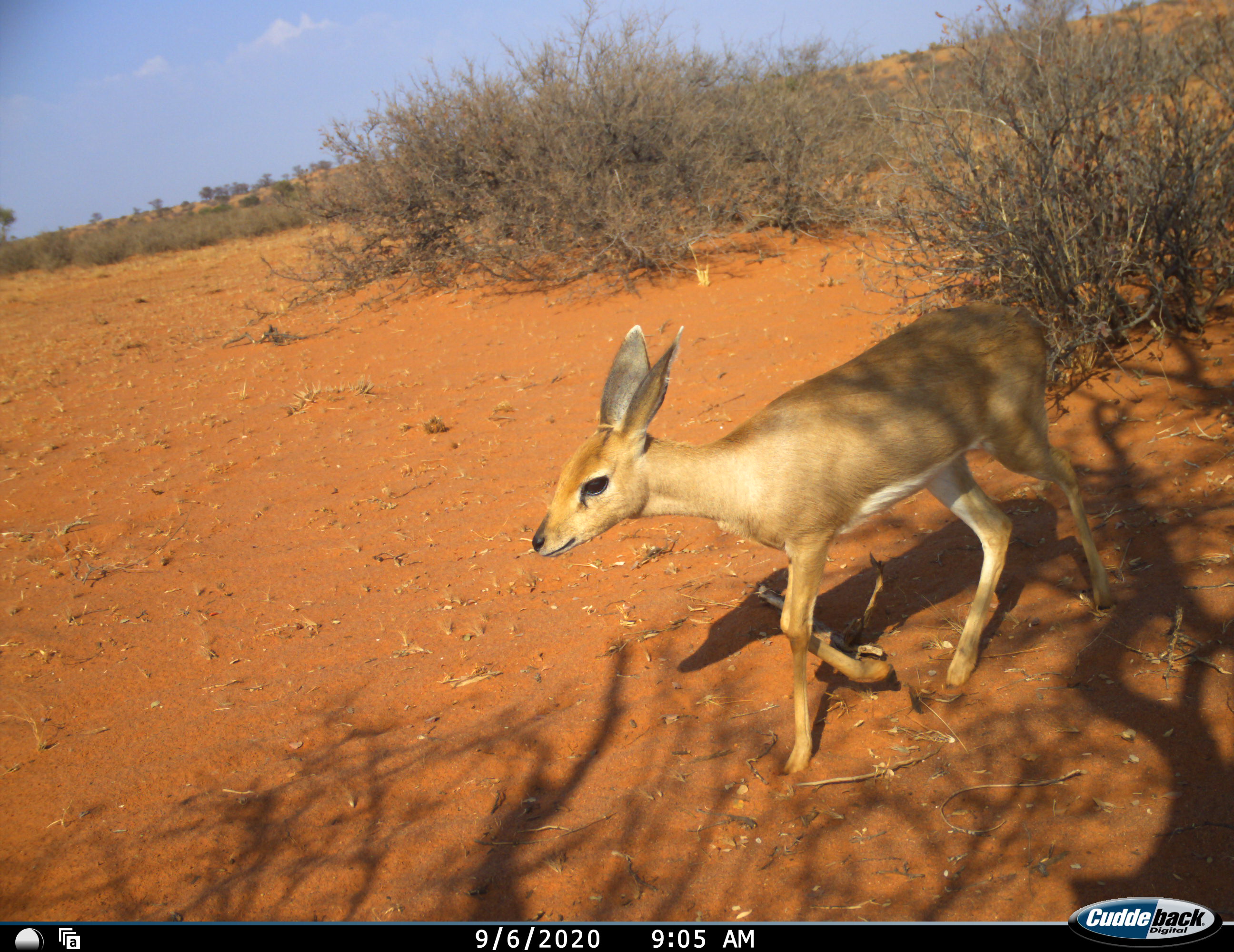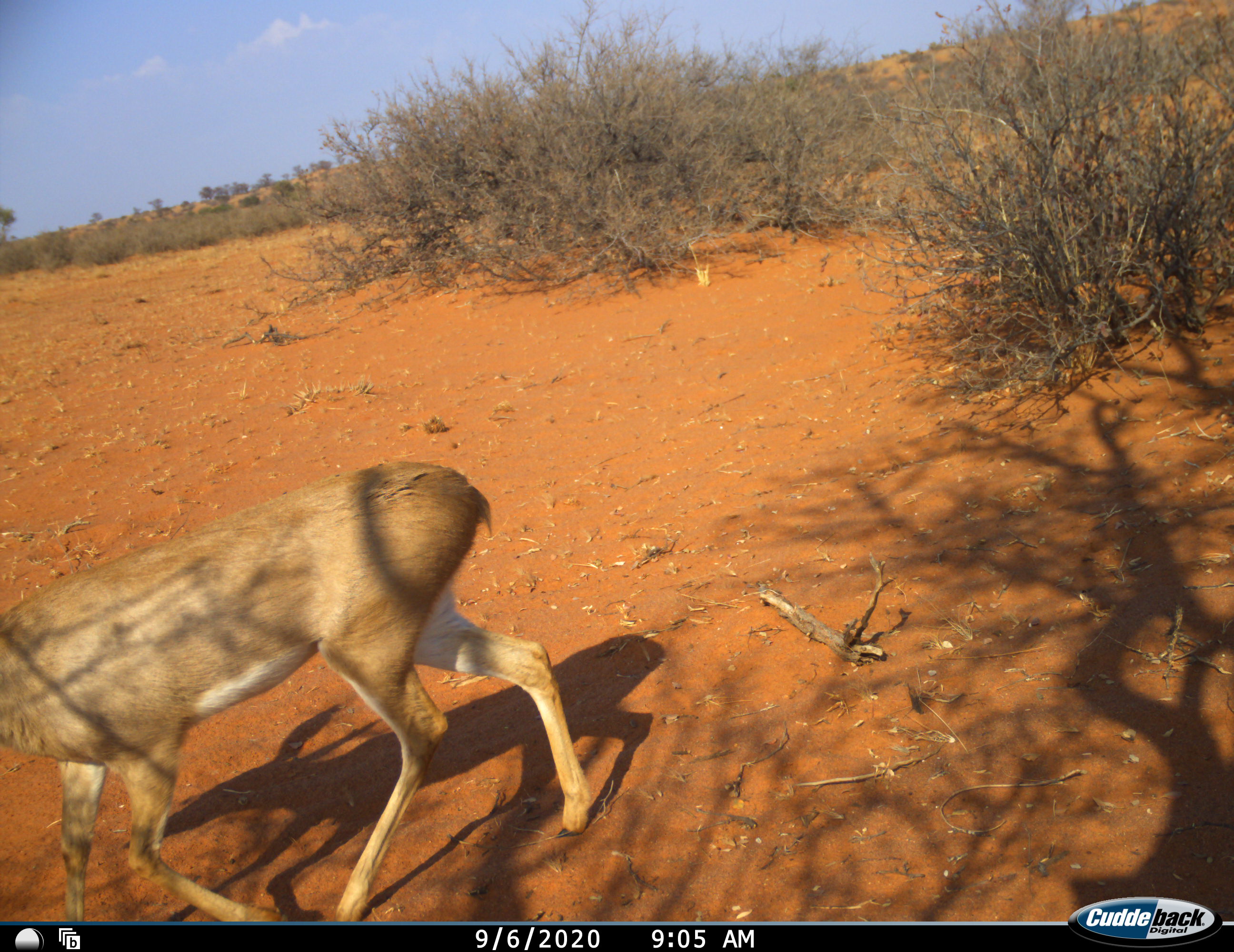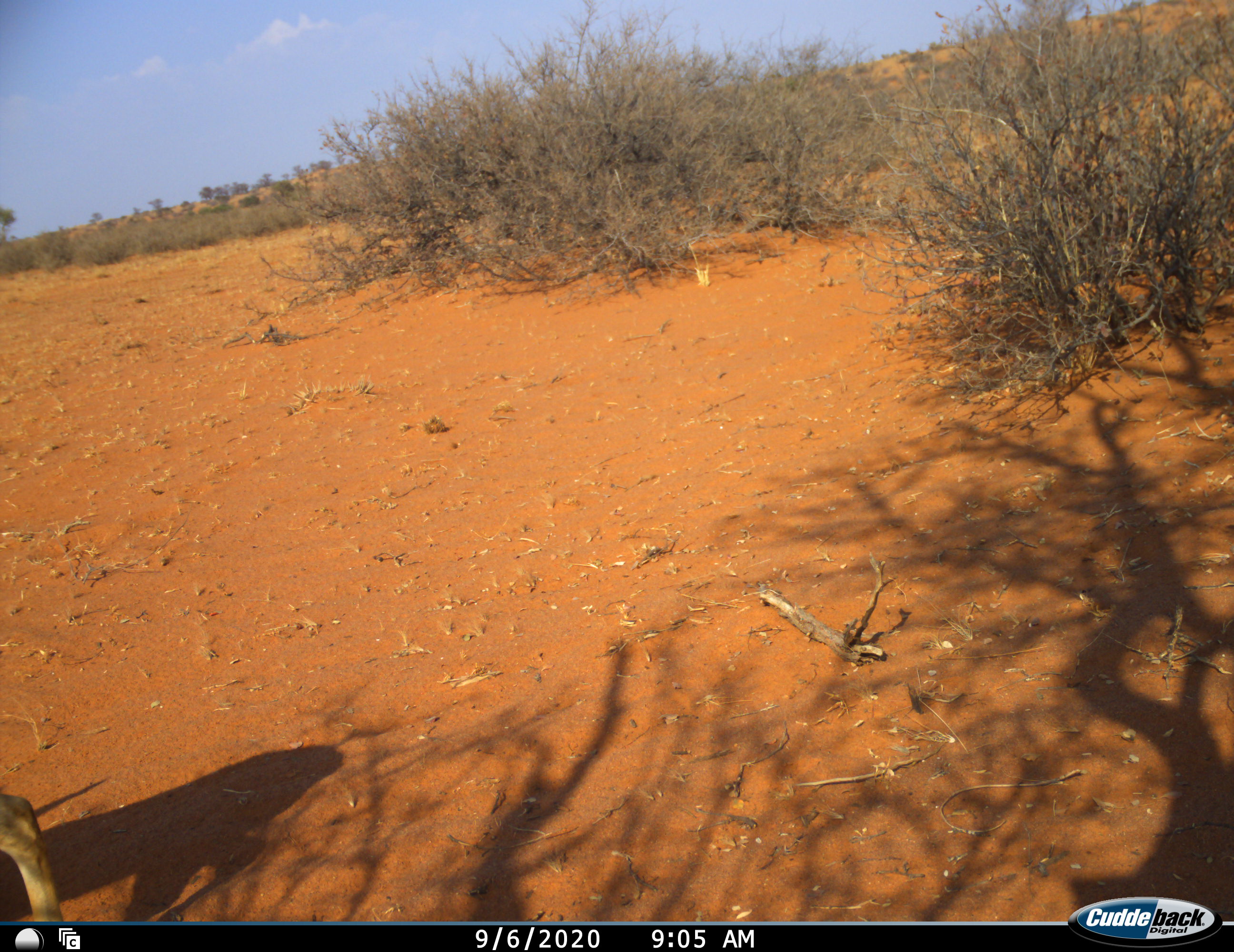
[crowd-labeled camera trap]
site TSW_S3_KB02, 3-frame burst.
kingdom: Animalia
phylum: Chordata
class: Mammalia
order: Artiodactyla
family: Bovidae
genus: Raphicerus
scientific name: Raphicerus campestris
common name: steenbok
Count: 1.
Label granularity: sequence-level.